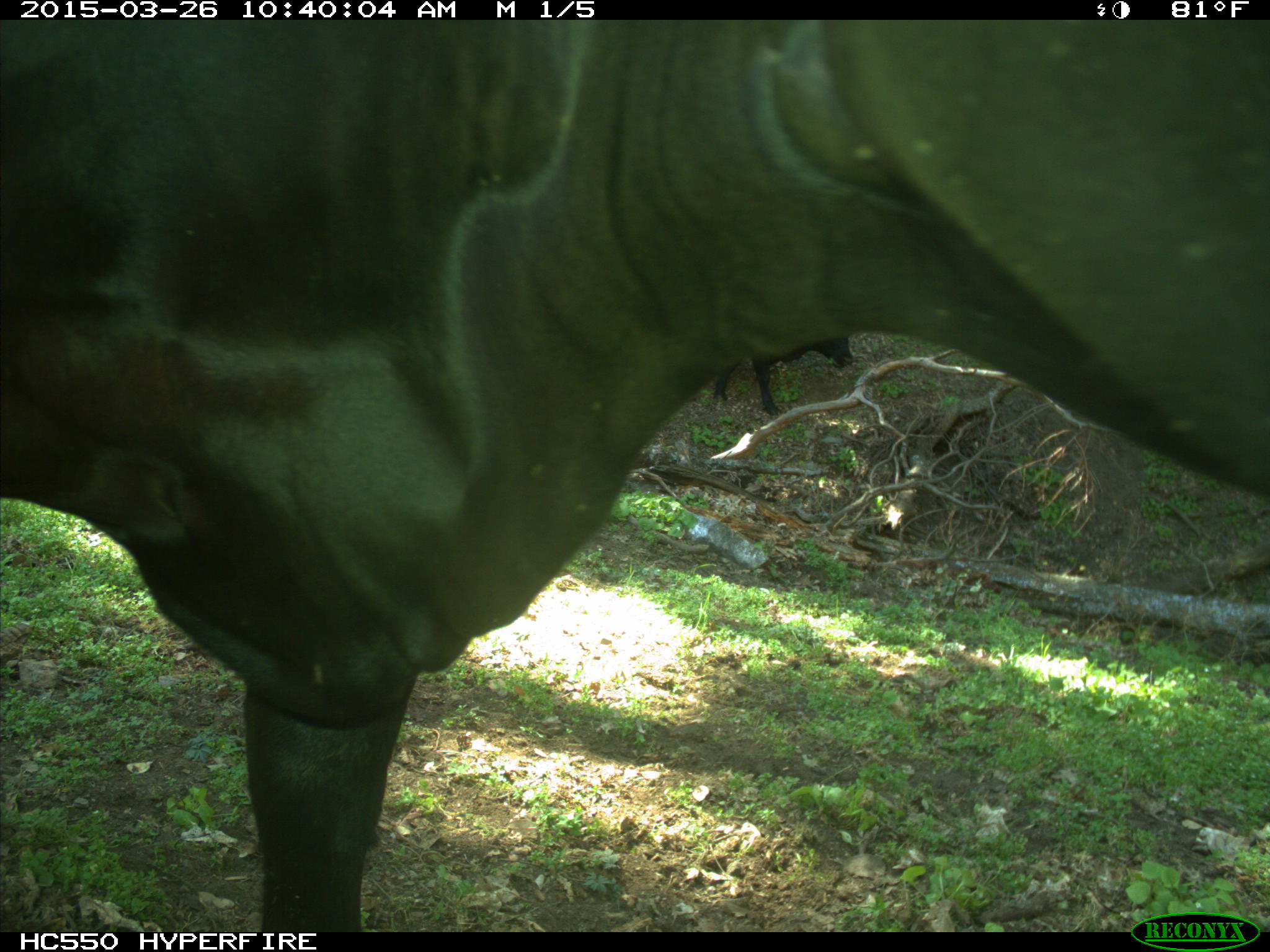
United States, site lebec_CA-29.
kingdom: Animalia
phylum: Chordata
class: Mammalia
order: Artiodactyla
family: Bovidae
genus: Bos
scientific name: Bos taurus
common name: domestic cow